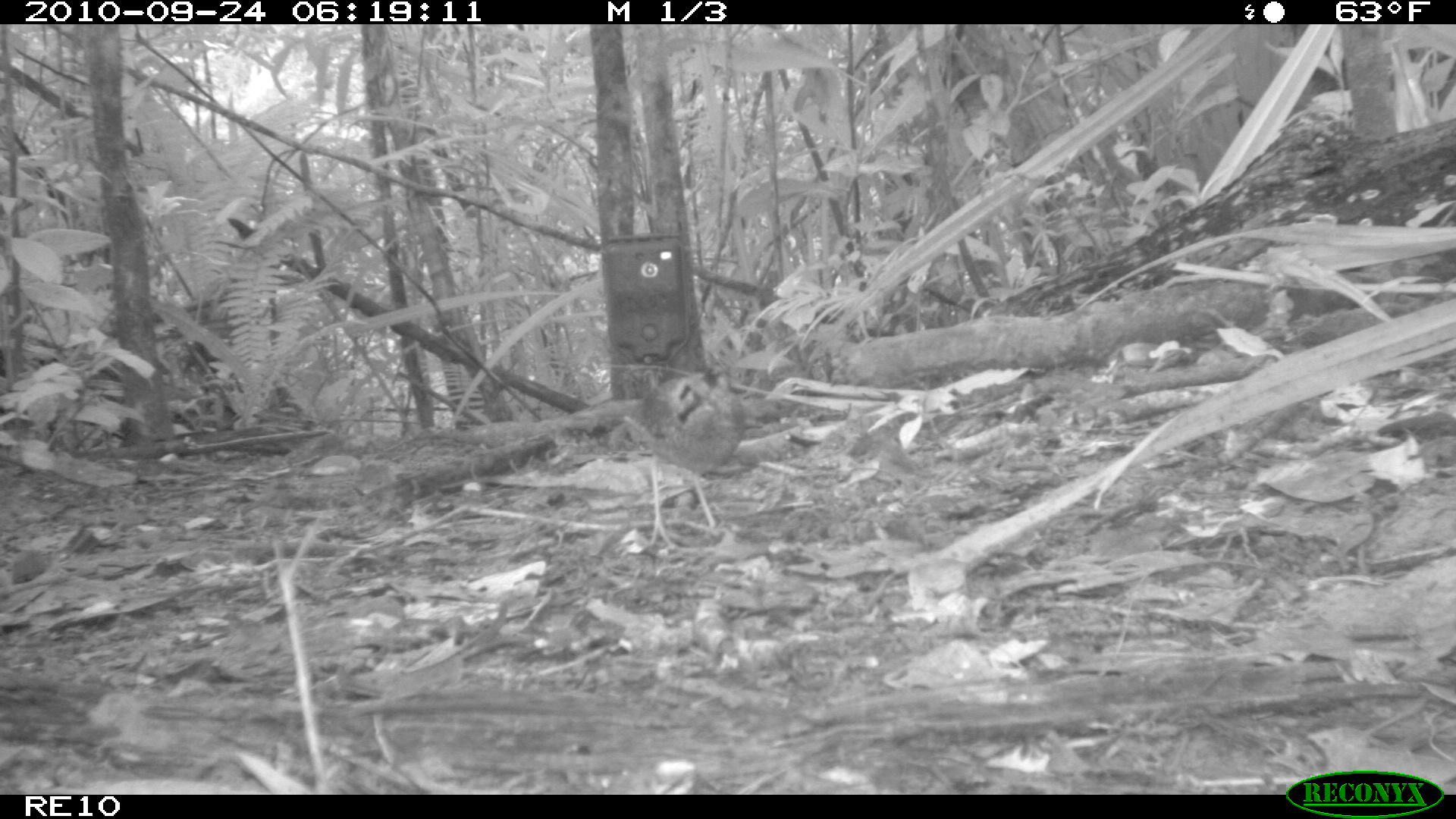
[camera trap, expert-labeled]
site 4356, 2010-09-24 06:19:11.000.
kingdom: Animalia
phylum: Chordata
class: Aves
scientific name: Aves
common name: bird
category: unknown bird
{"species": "unknown bird (bird) (Aves)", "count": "1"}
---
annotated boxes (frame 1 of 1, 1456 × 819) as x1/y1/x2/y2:
unknown bird: 601/362/748/548